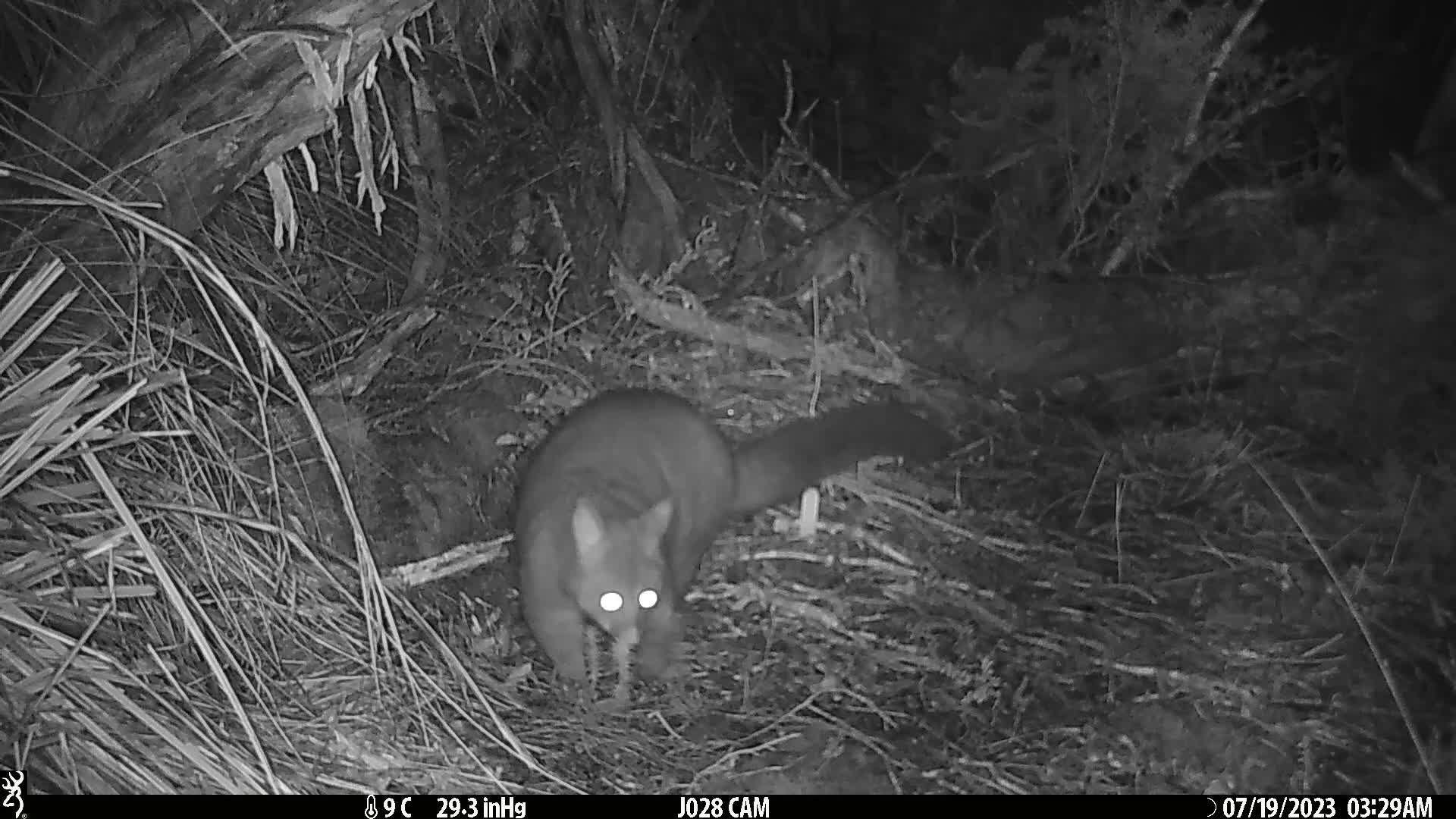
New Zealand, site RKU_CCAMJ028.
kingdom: Animalia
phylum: Chordata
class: Mammalia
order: Diprotodontia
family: Phalangeridae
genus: Trichosurus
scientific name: Trichosurus vulpecula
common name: common brushtail possum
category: possum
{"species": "possum (common brushtail possum) (Trichosurus vulpecula)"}